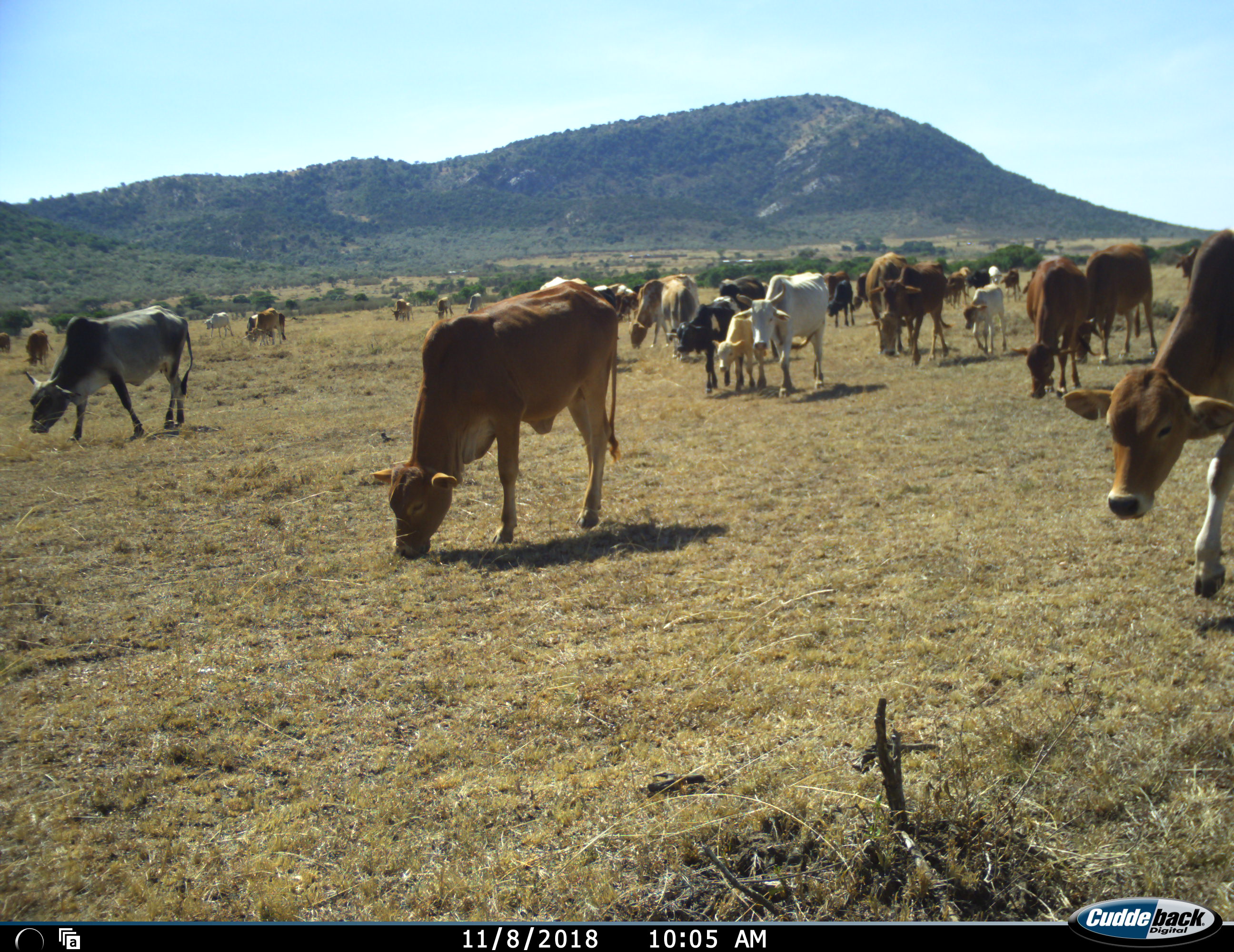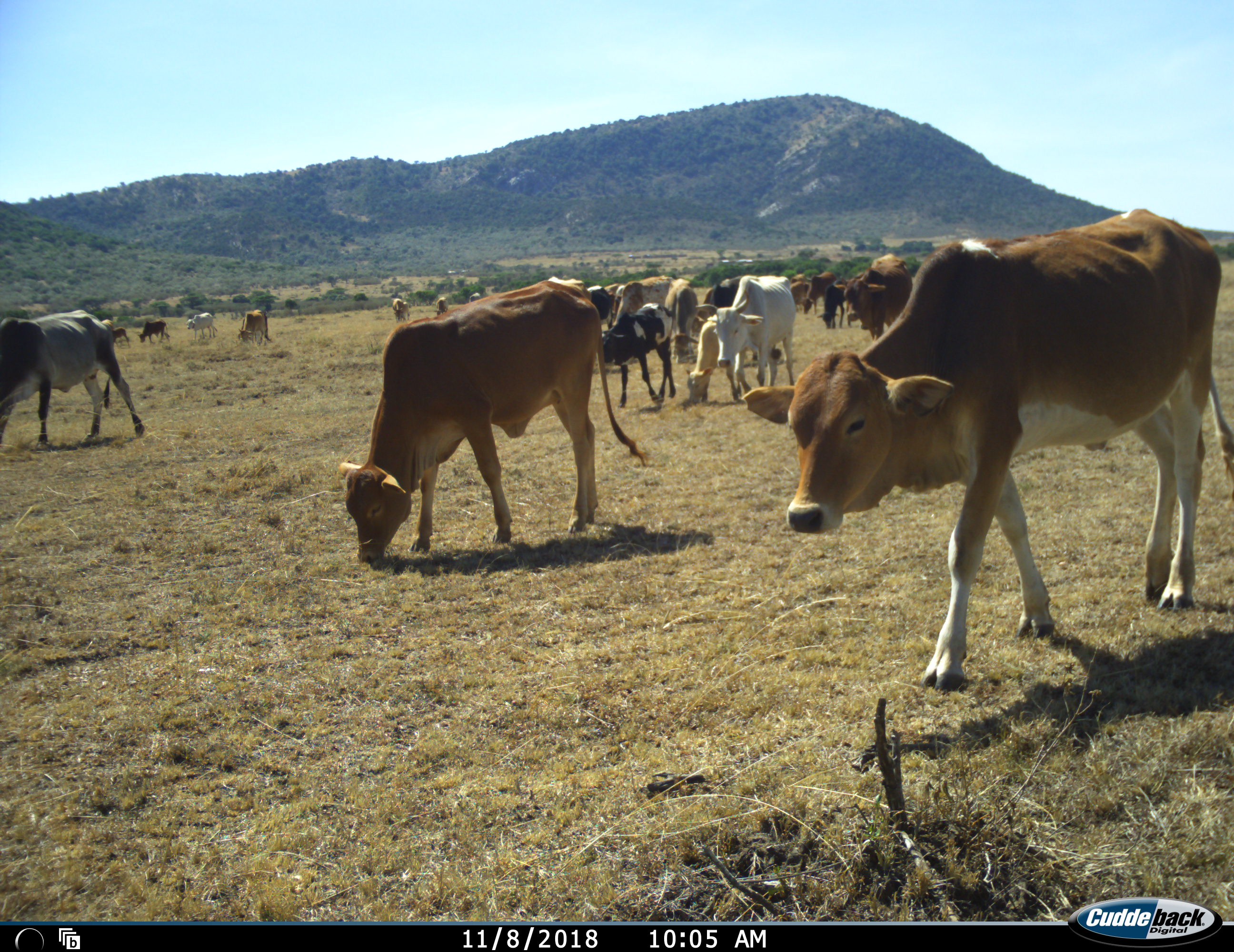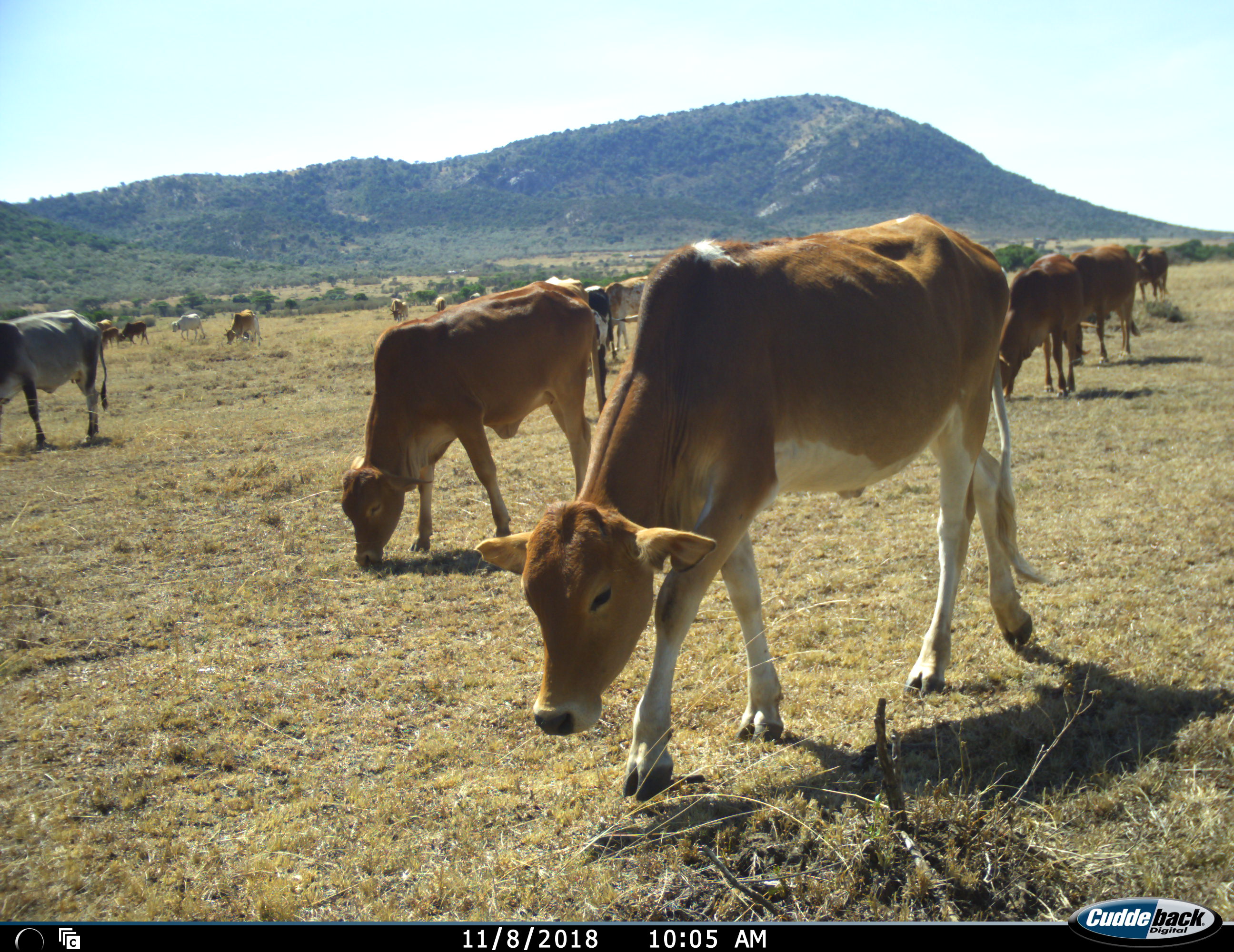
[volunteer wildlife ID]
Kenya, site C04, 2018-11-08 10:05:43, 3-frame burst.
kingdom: Animalia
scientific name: Animalia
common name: animal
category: domesticanimal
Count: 11-50.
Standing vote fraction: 0%.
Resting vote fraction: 0%.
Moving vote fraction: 78%.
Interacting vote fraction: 0%.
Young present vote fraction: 78%.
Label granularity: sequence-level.